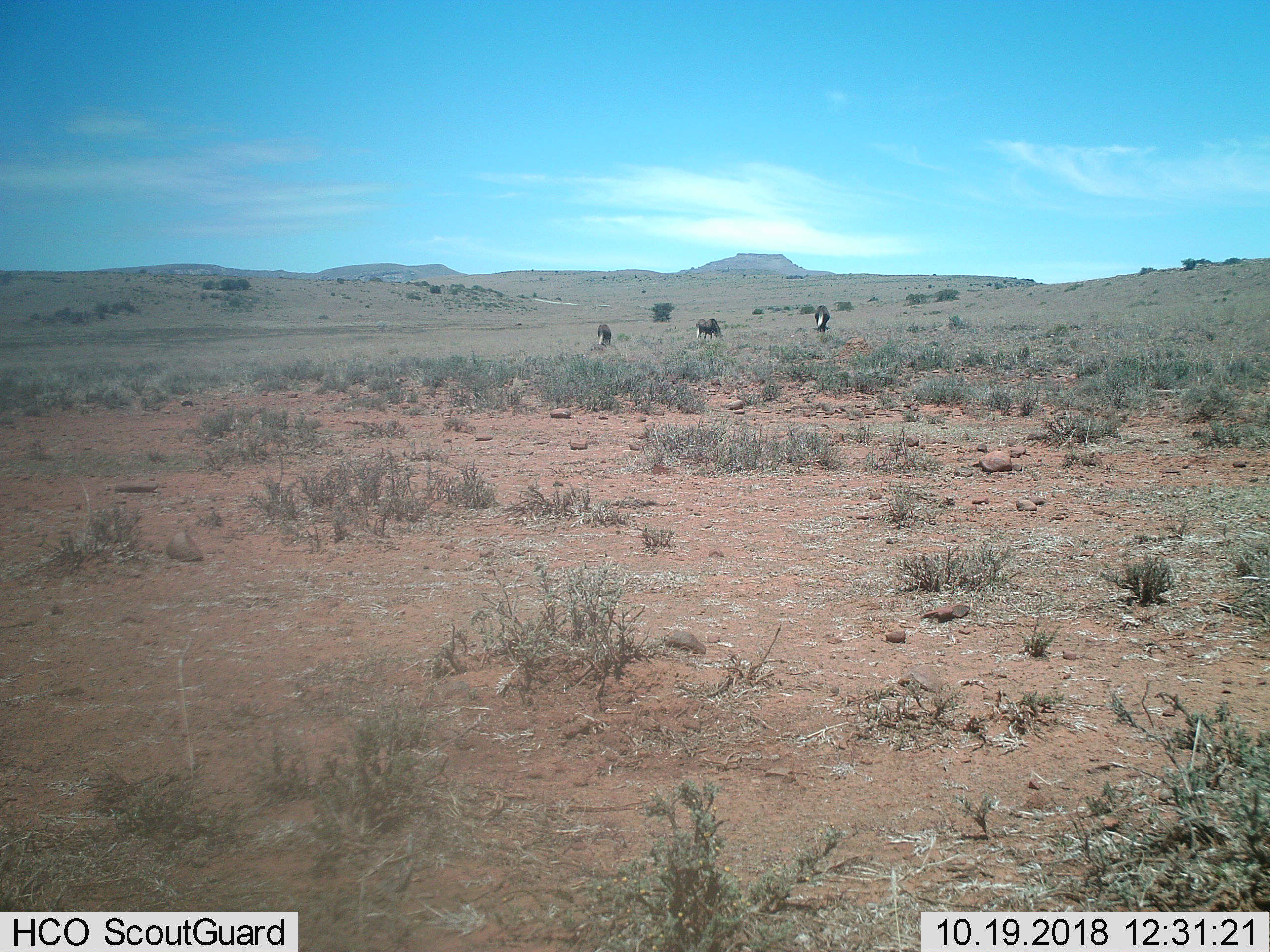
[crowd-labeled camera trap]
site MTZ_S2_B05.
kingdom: Animalia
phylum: Chordata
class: Mammalia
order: Artiodactyla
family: Bovidae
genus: Connochaetes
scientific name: Connochaetes gnou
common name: black wildebeest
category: wildebeestblack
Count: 3.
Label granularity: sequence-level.